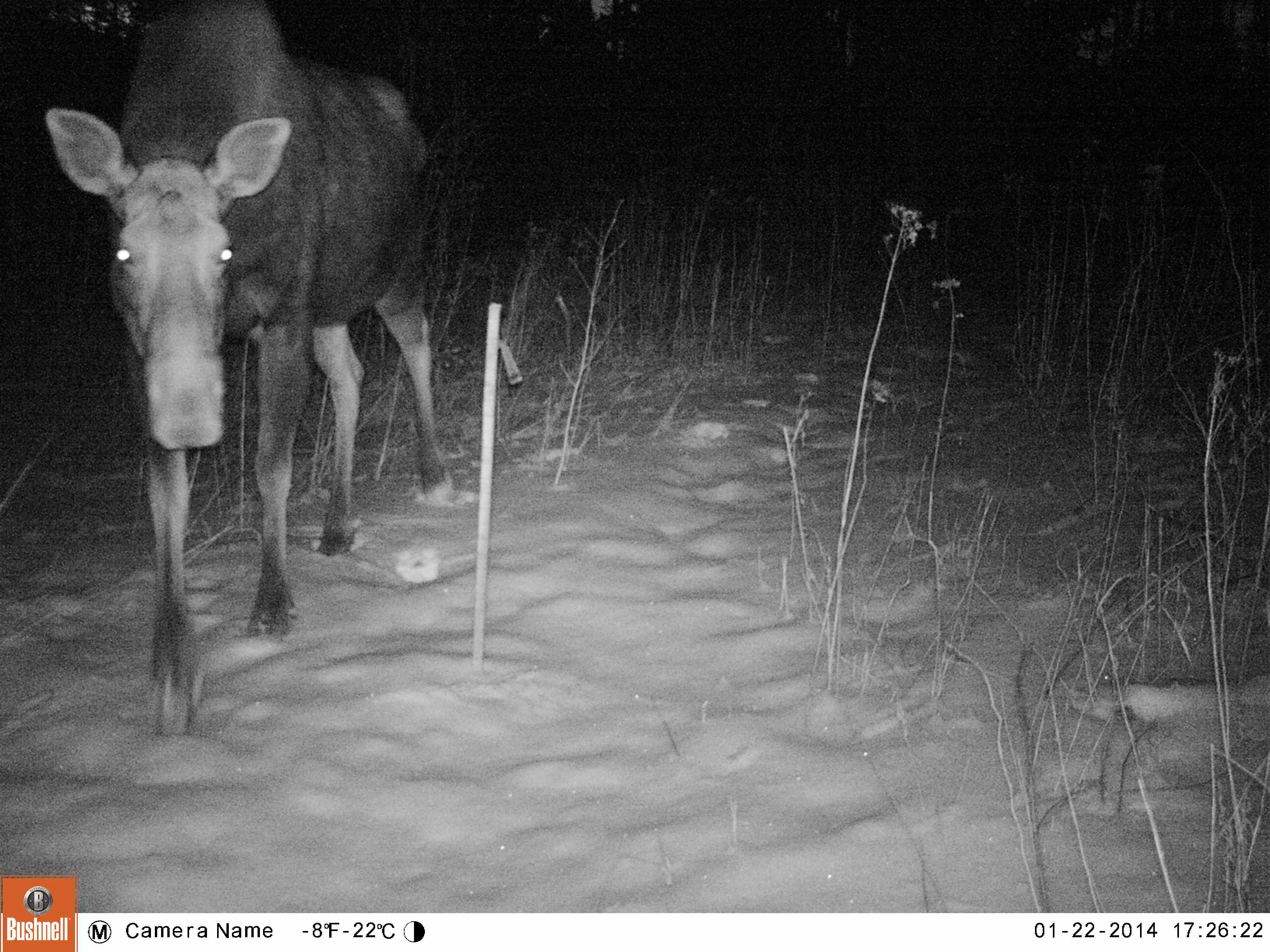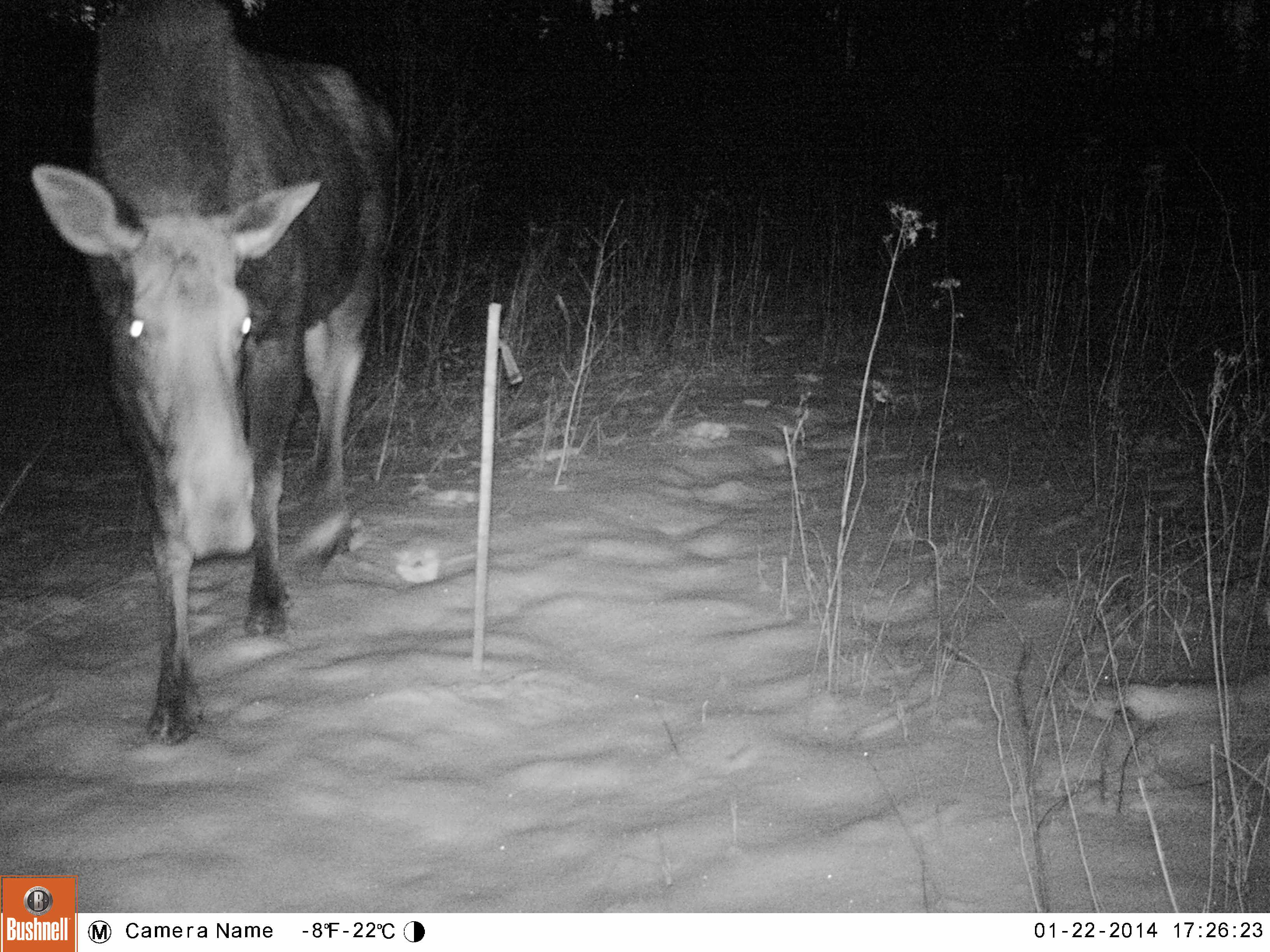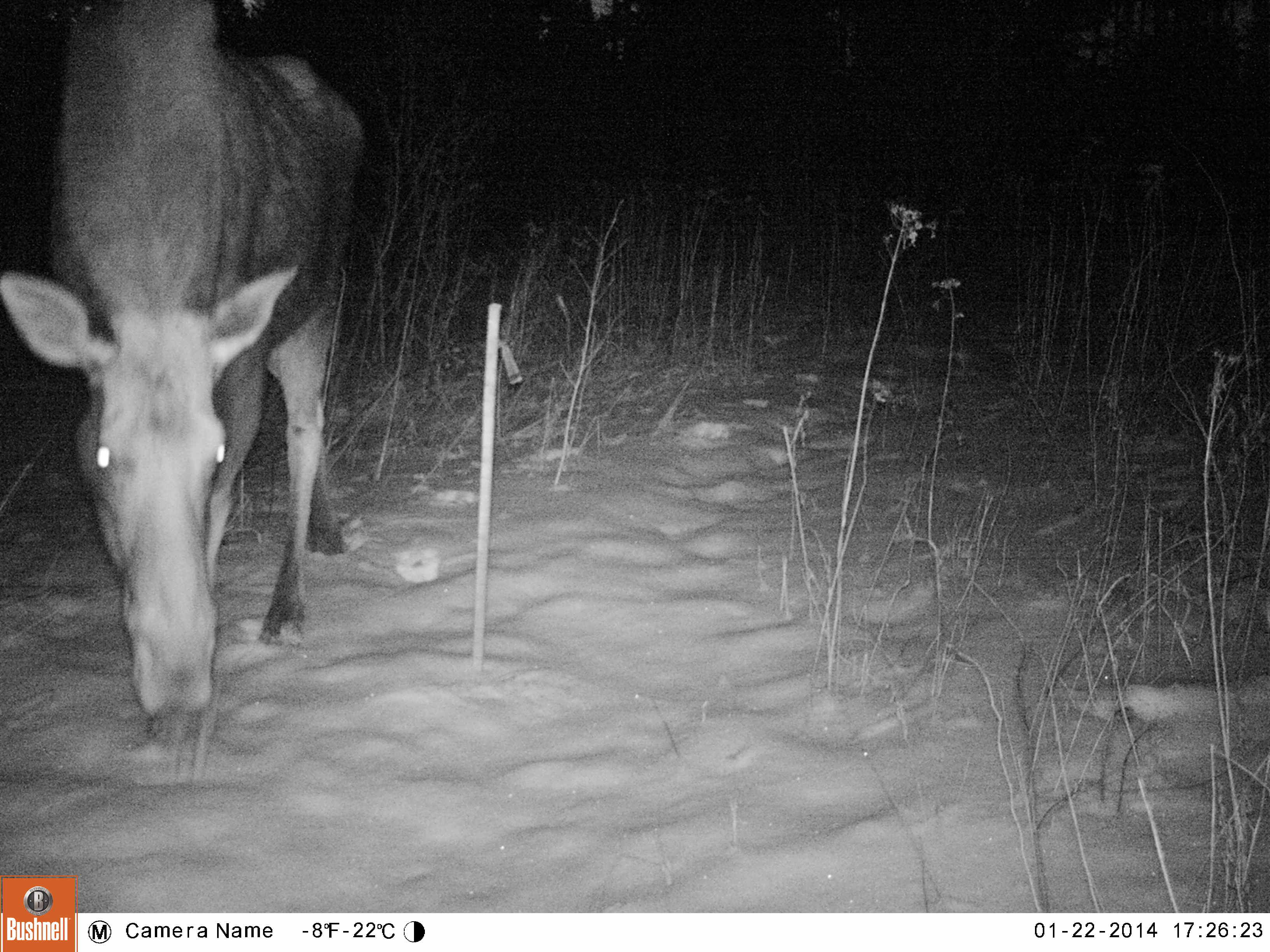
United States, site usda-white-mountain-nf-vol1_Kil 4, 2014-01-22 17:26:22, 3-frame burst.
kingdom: Animalia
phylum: Chordata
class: Mammalia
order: Artiodactyla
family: Cervidae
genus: Alces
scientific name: Alces alces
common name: moose